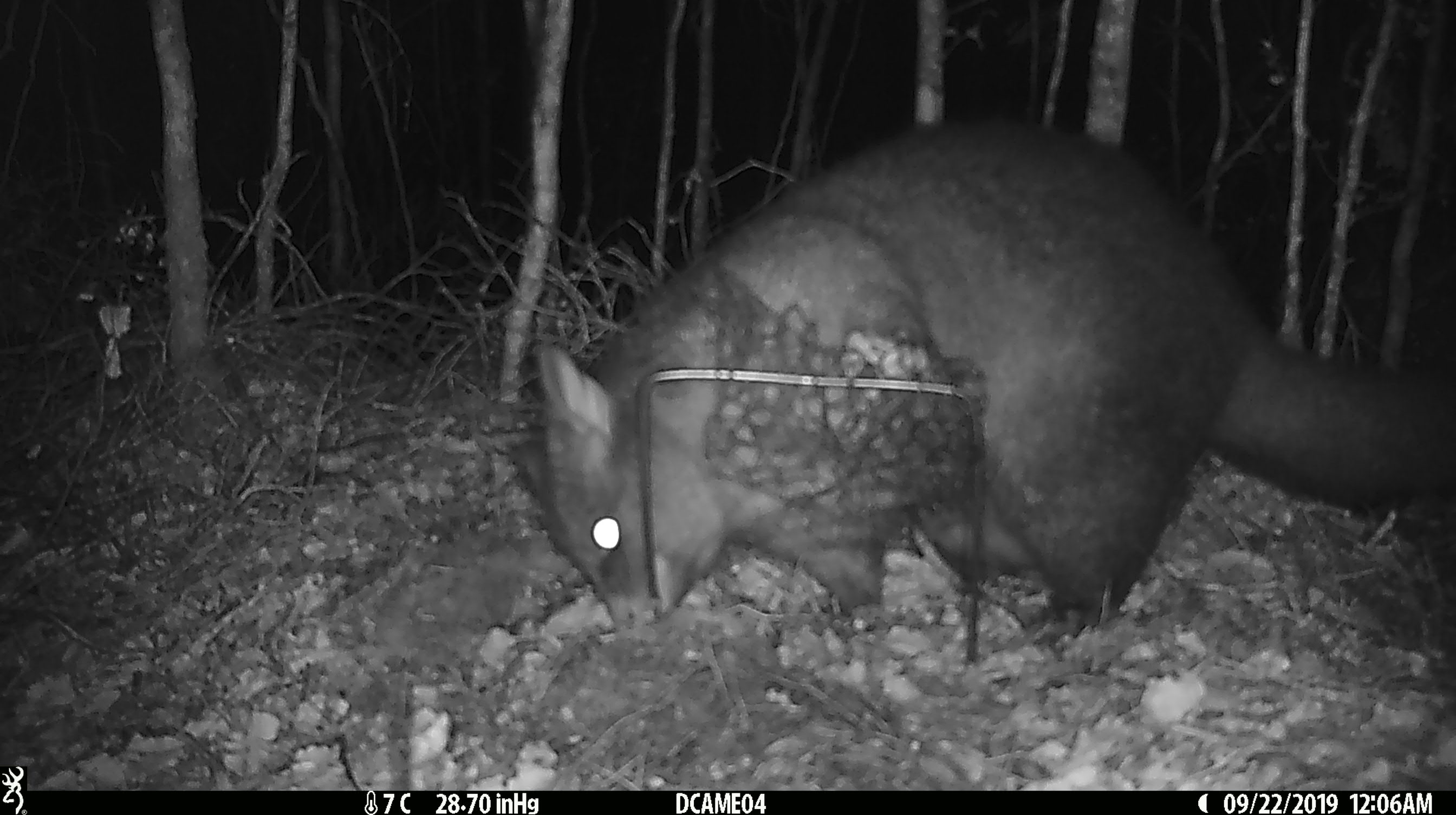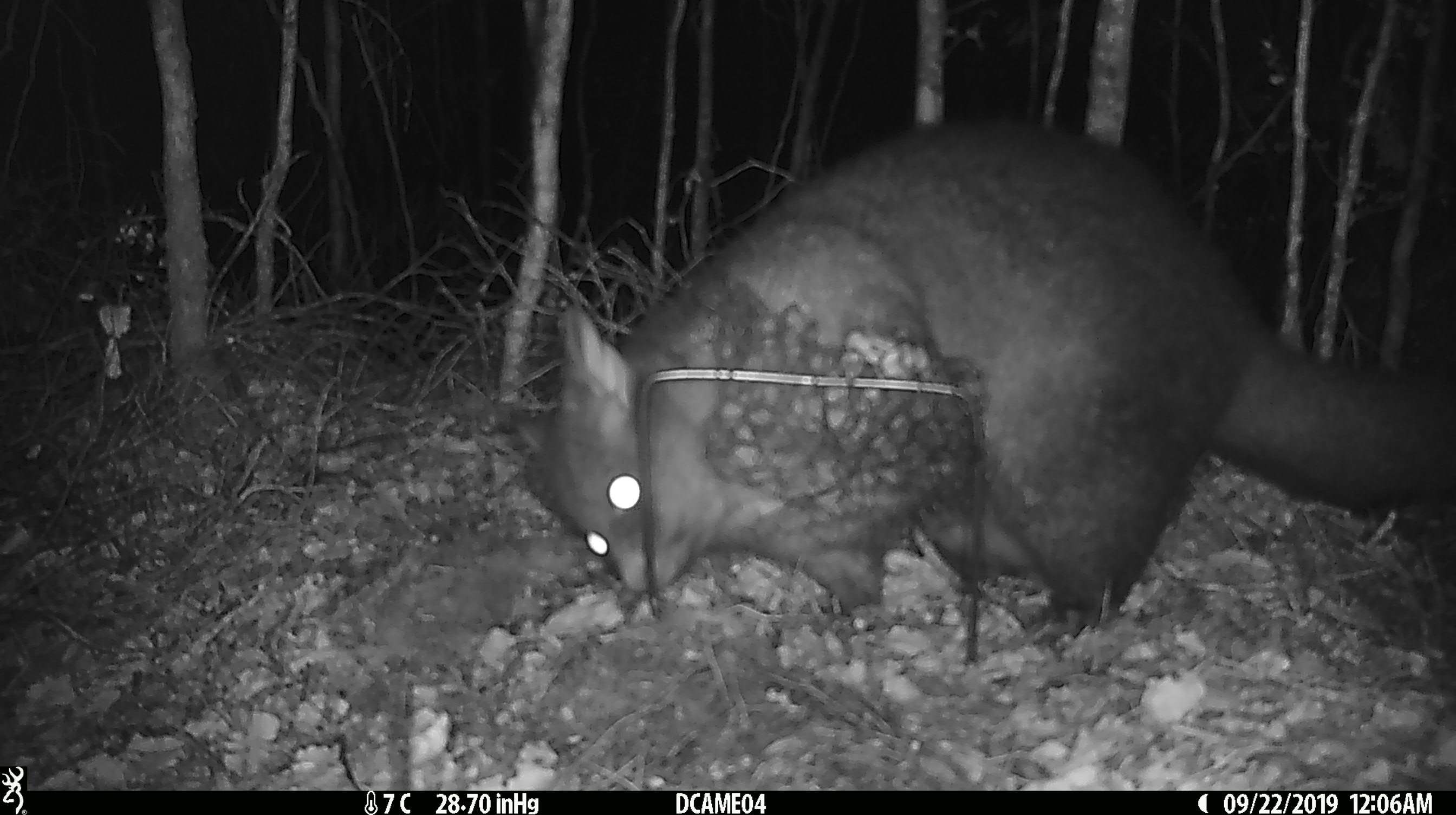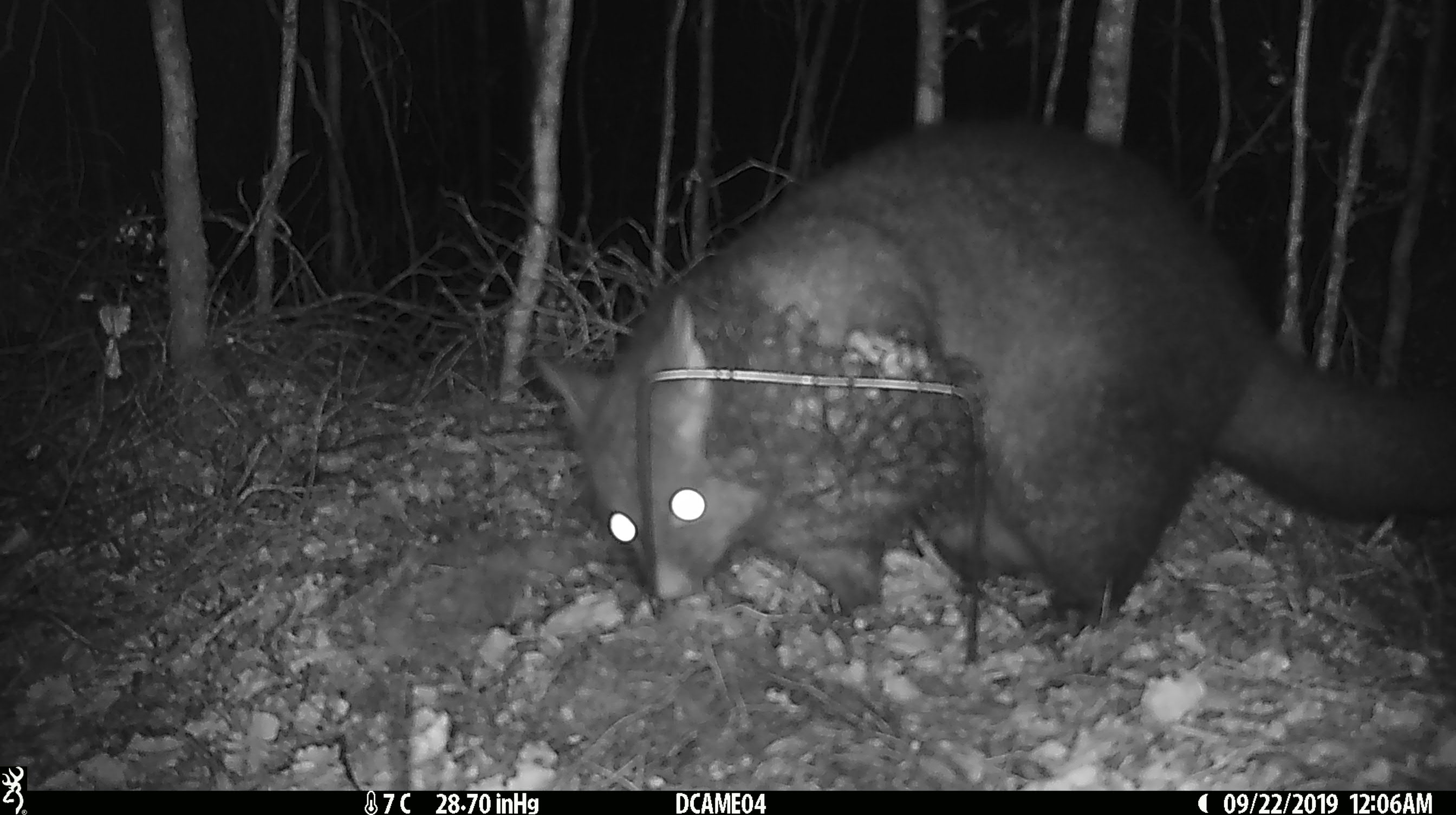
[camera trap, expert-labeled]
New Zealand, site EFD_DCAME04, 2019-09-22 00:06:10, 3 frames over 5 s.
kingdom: Animalia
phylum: Chordata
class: Mammalia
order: Diprotodontia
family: Phalangeridae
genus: Trichosurus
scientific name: Trichosurus vulpecula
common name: common brushtail possum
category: possum